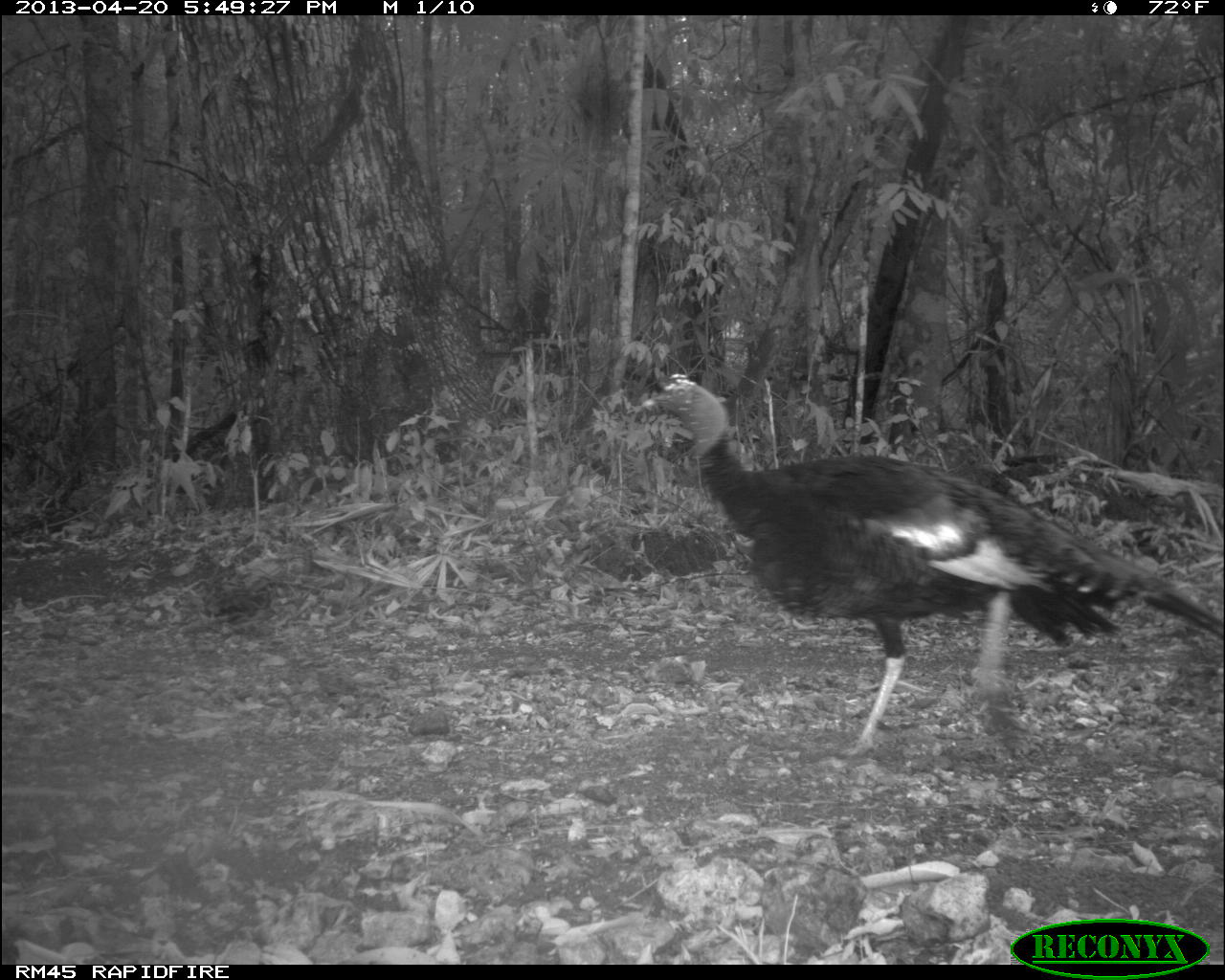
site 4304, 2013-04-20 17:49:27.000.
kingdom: Animalia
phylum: Chordata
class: Aves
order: Galliformes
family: Phasianidae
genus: Meleagris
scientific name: Meleagris ocellata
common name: ocellated turkey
Meleagris ocellata (ocellated turkey), count 1.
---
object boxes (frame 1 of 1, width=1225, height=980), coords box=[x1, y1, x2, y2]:
meleagris ocellata: box=[628, 373, 1225, 765]